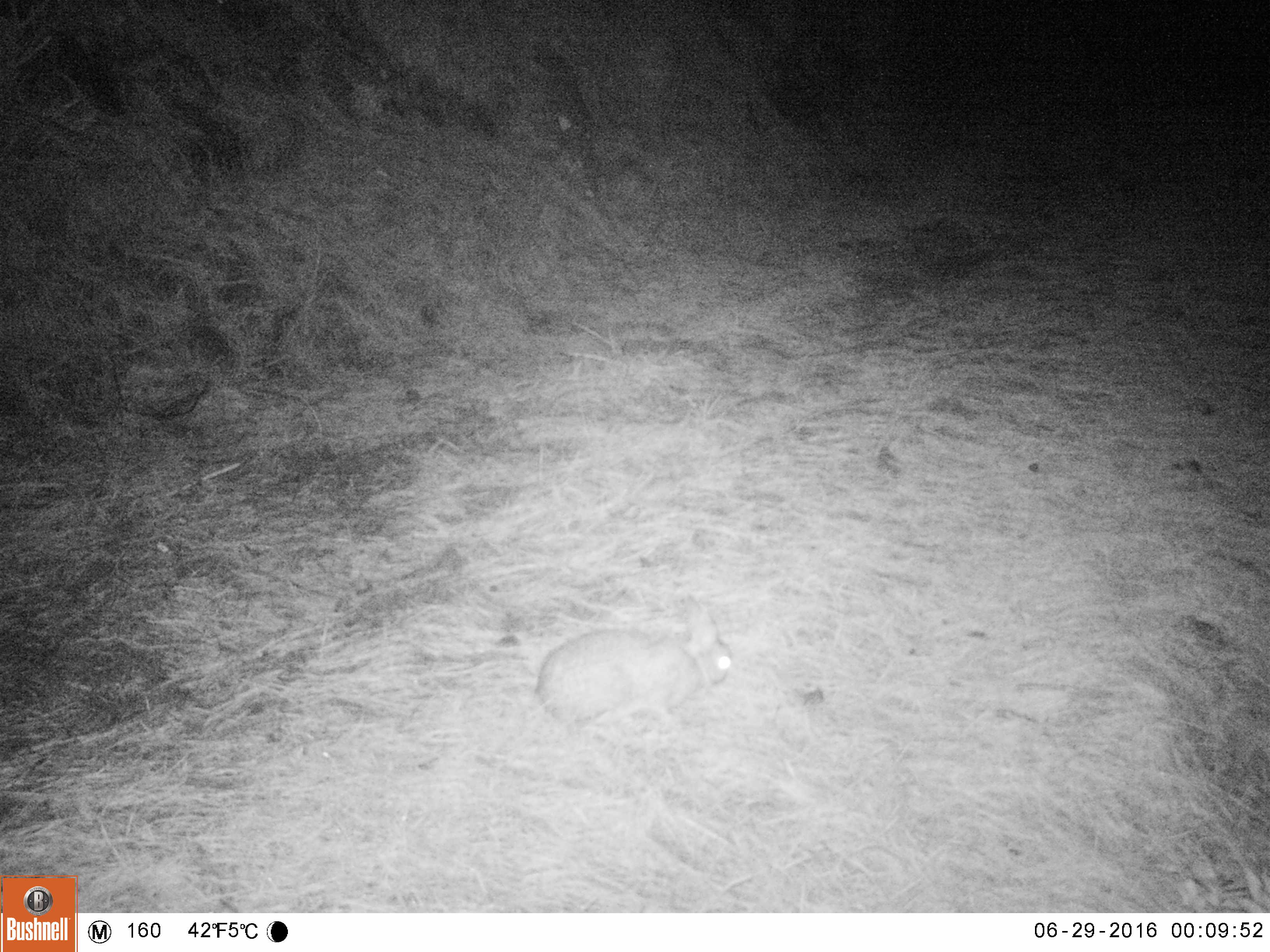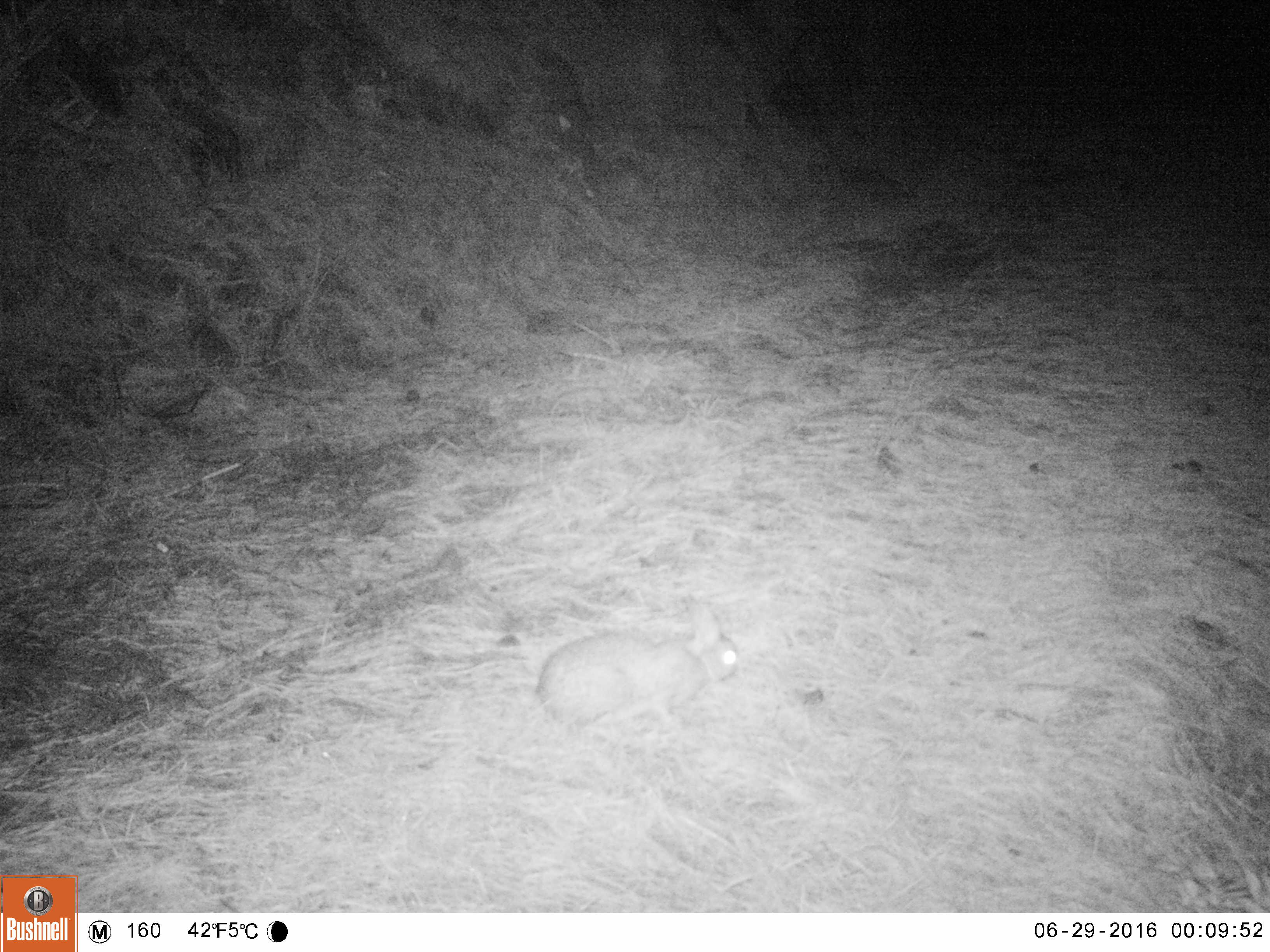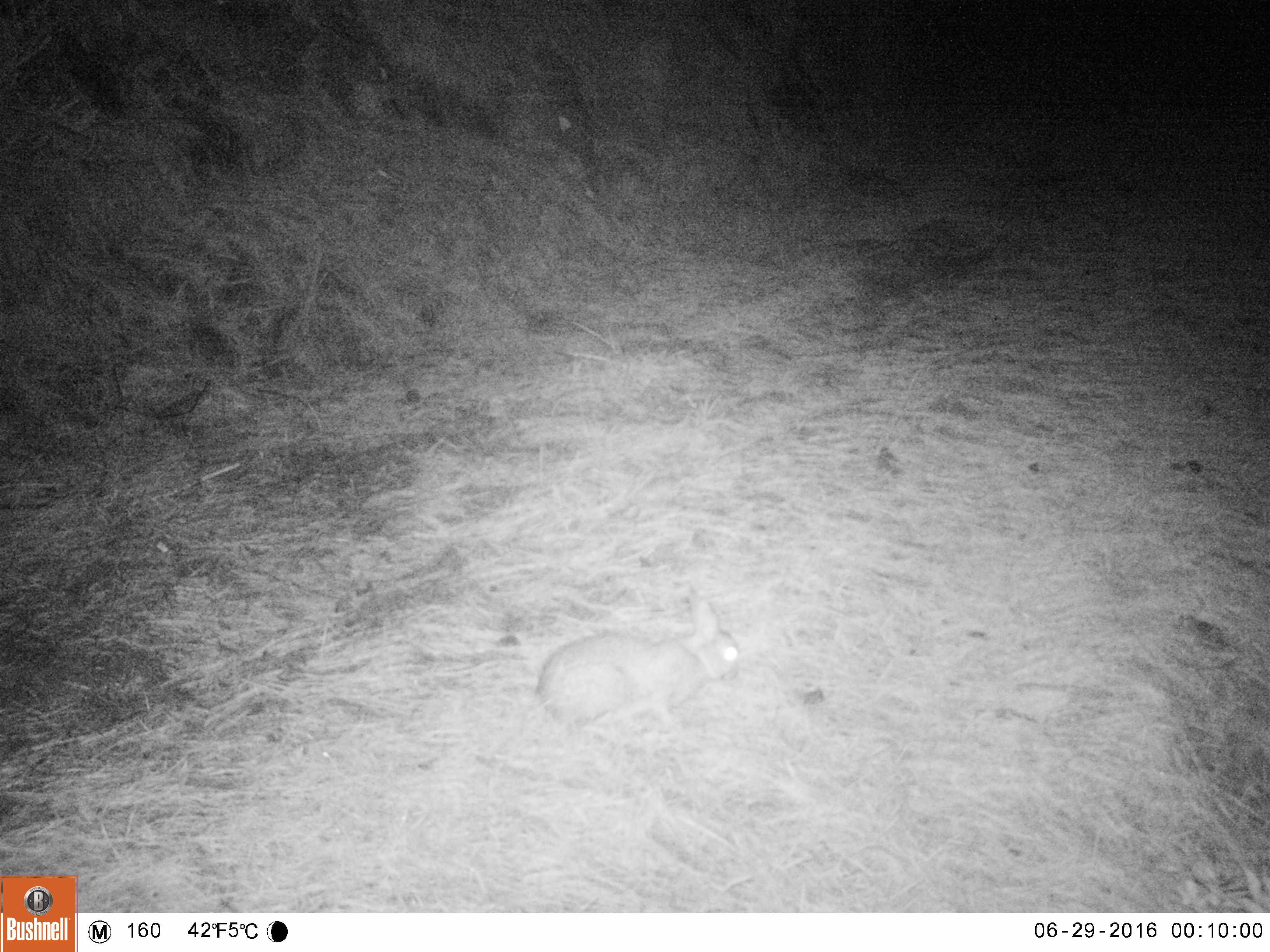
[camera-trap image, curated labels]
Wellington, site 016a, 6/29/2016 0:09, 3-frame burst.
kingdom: Animalia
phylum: Chordata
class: Mammalia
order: Lagomorpha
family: Leporidae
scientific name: Leporidae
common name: rabbit